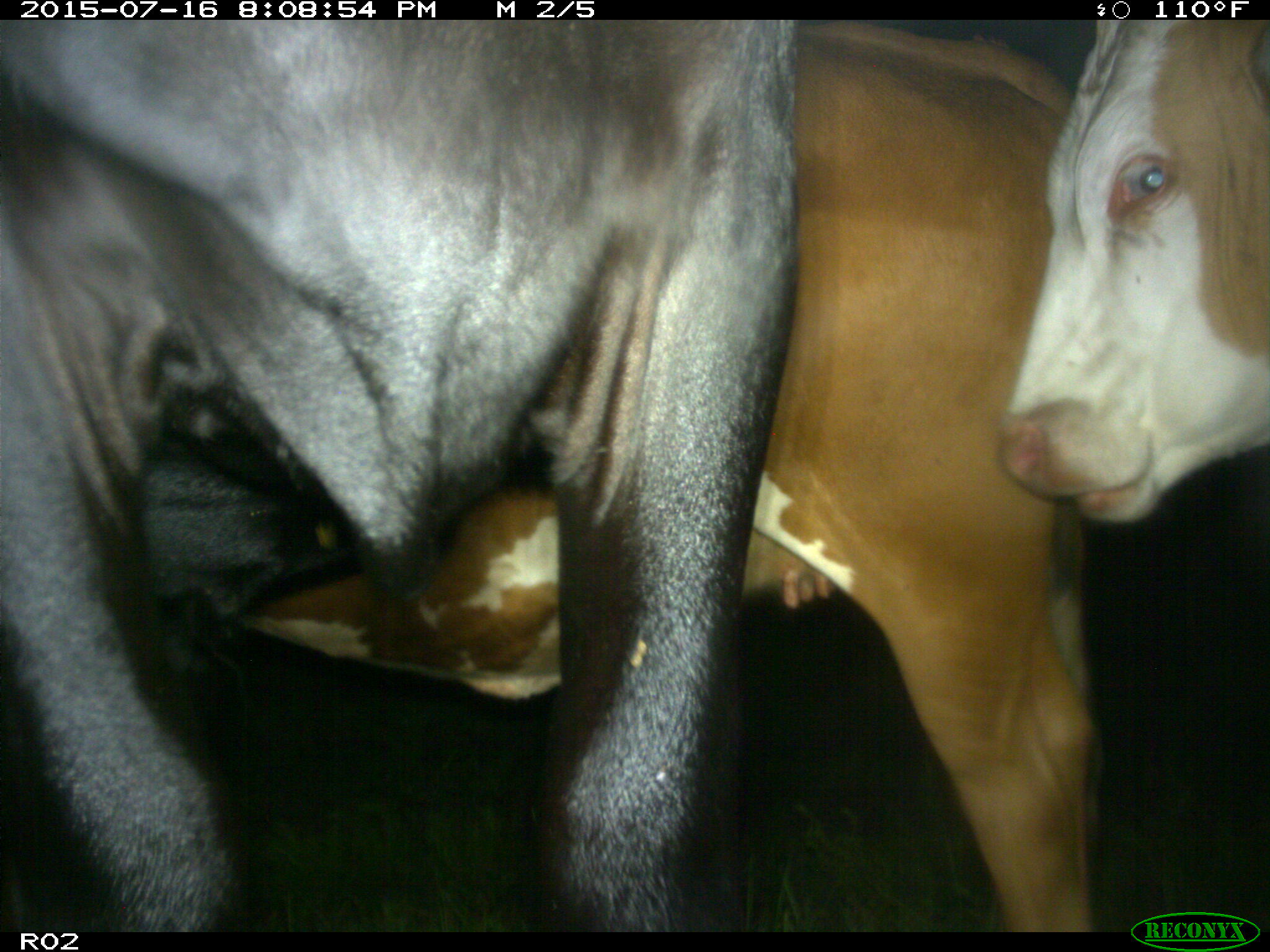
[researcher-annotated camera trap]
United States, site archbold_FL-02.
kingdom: Animalia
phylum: Chordata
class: Mammalia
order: Artiodactyla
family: Bovidae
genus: Bos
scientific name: Bos taurus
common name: domestic cow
Bos taurus (domestic cow).